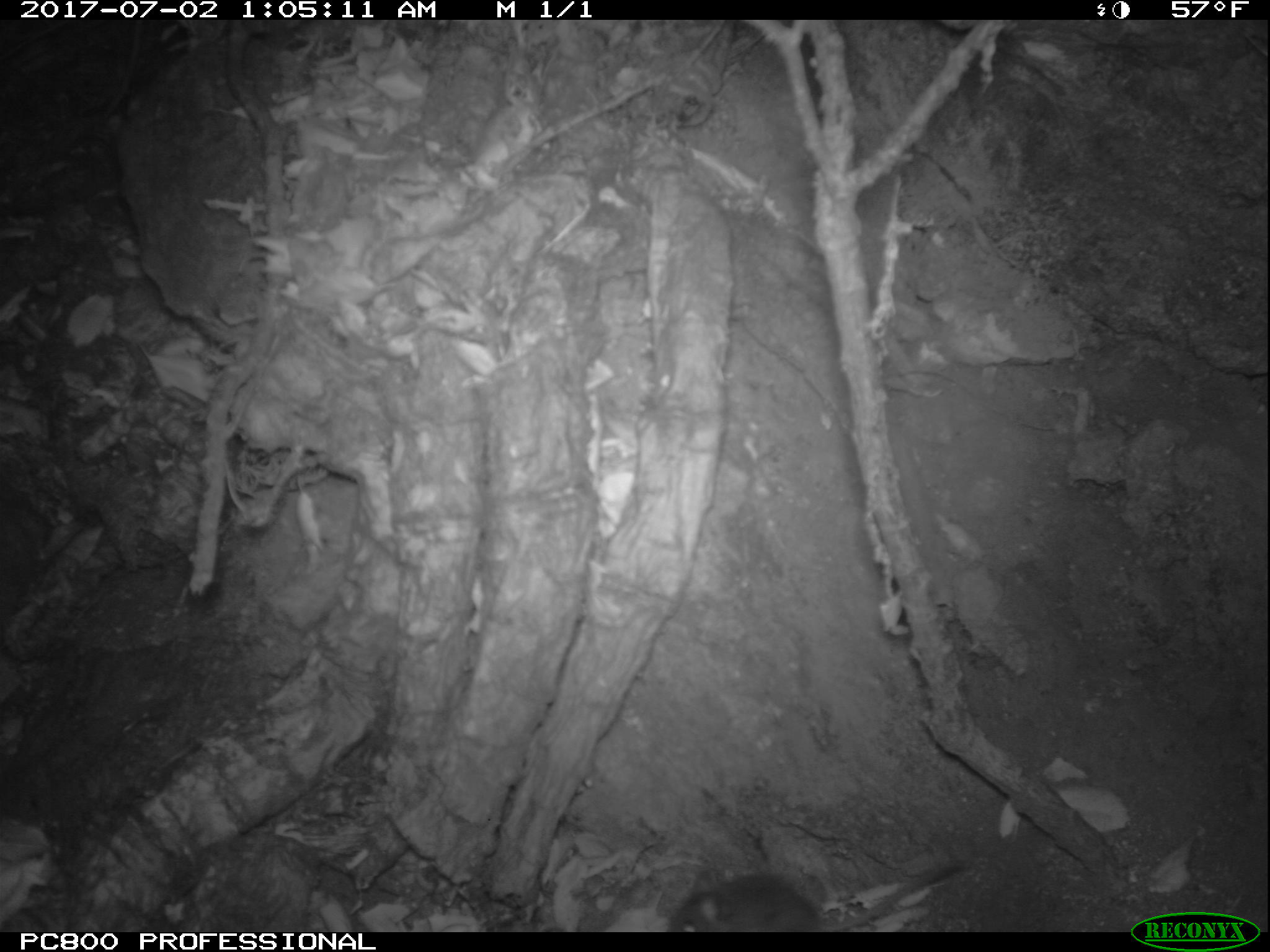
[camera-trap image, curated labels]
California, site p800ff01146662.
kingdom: Animalia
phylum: Chordata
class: Mammalia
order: Rodentia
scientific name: Rodentia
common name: rodent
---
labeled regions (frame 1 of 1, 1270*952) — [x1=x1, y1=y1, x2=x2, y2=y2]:
rodent: [x1=664, y1=862, x2=962, y2=932]